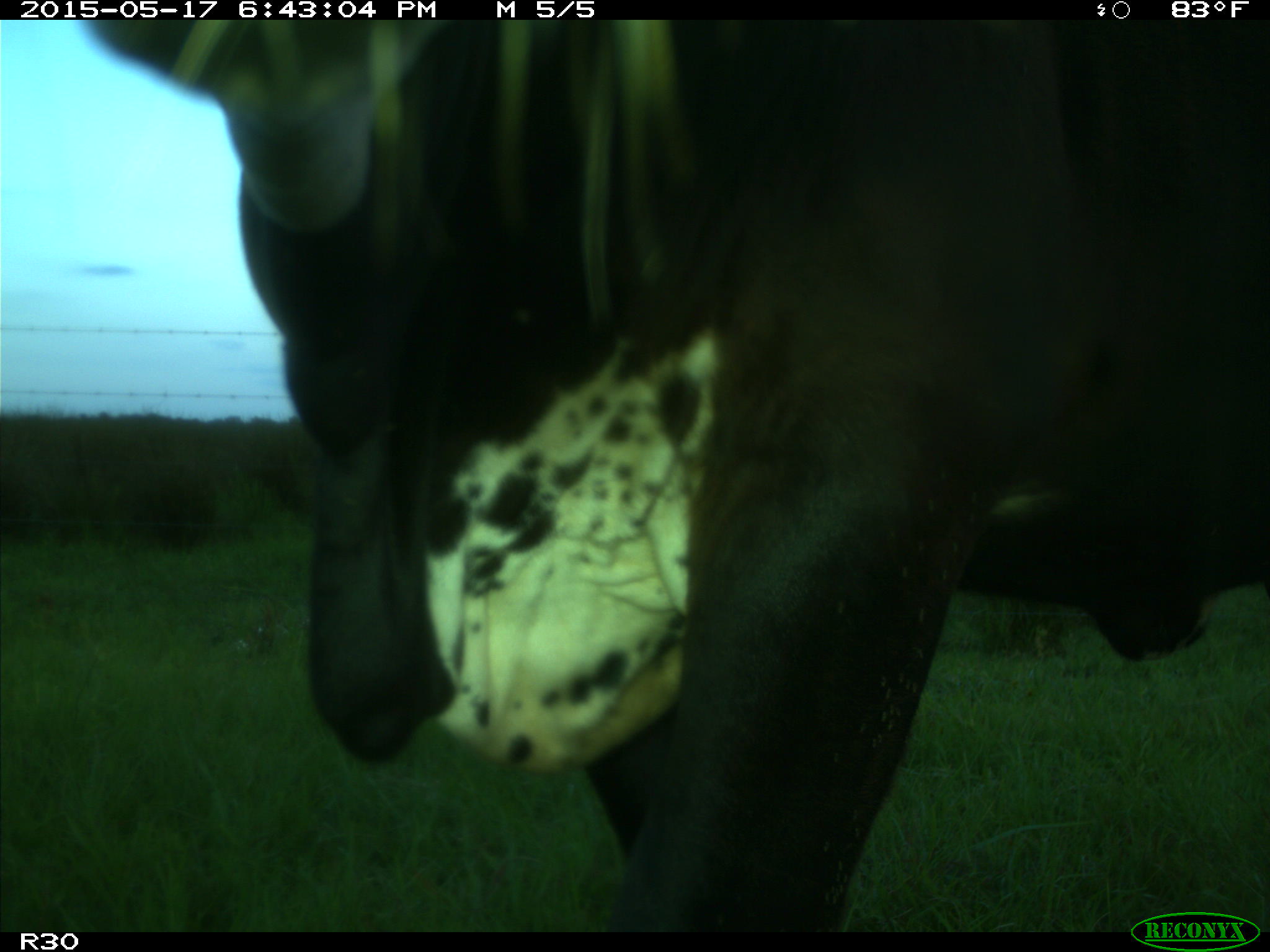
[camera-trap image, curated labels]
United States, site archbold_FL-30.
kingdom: Animalia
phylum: Chordata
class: Mammalia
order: Artiodactyla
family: Bovidae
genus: Bos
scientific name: Bos taurus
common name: domestic cow